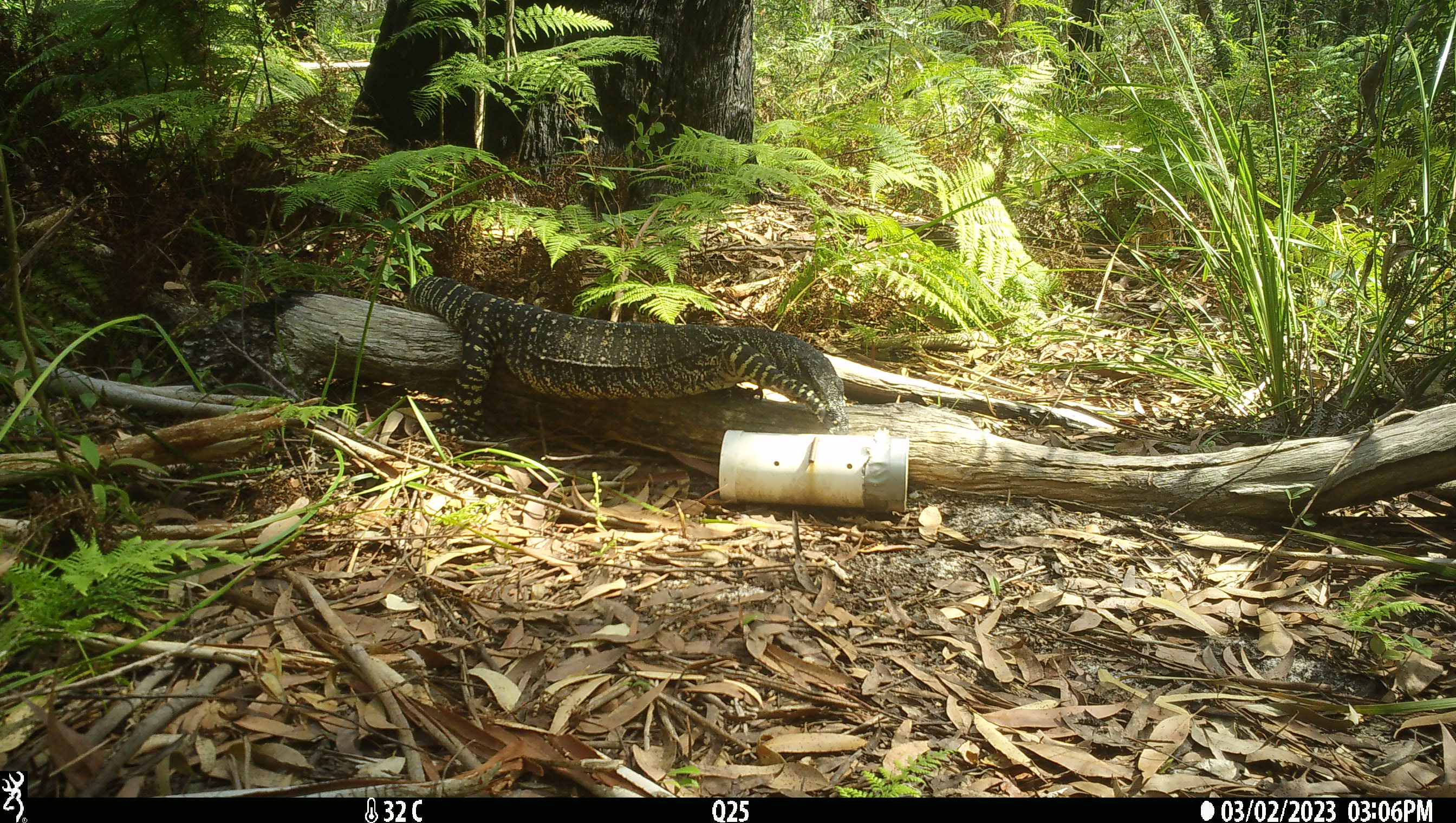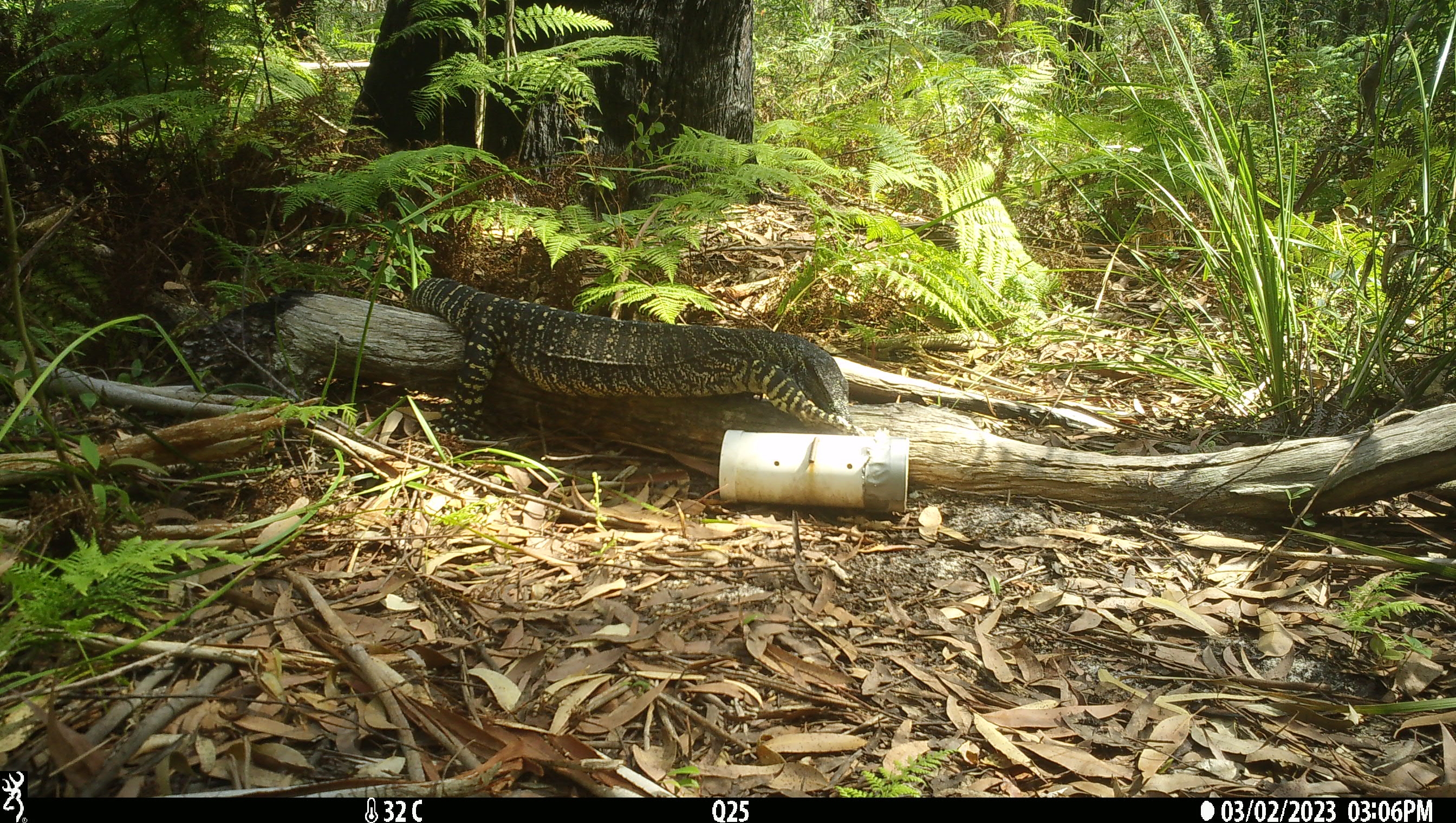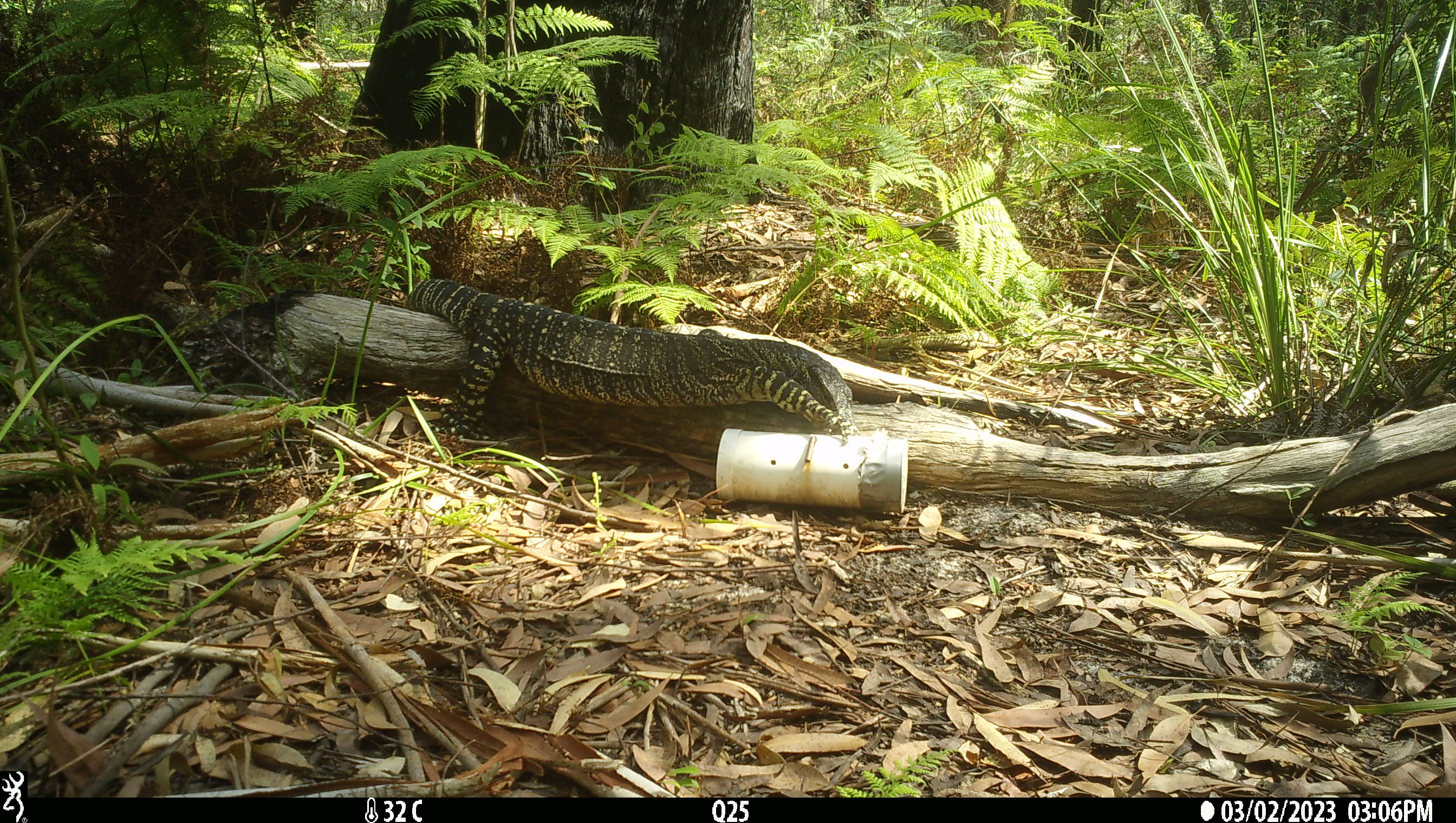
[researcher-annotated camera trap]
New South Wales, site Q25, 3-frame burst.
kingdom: Animalia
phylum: Chordata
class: Reptilia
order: Squamata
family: Varanidae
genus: Varanus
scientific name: Varanus varius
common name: lace monitor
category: goanna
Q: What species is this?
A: Goanna (lace monitor) (Varanus varius).